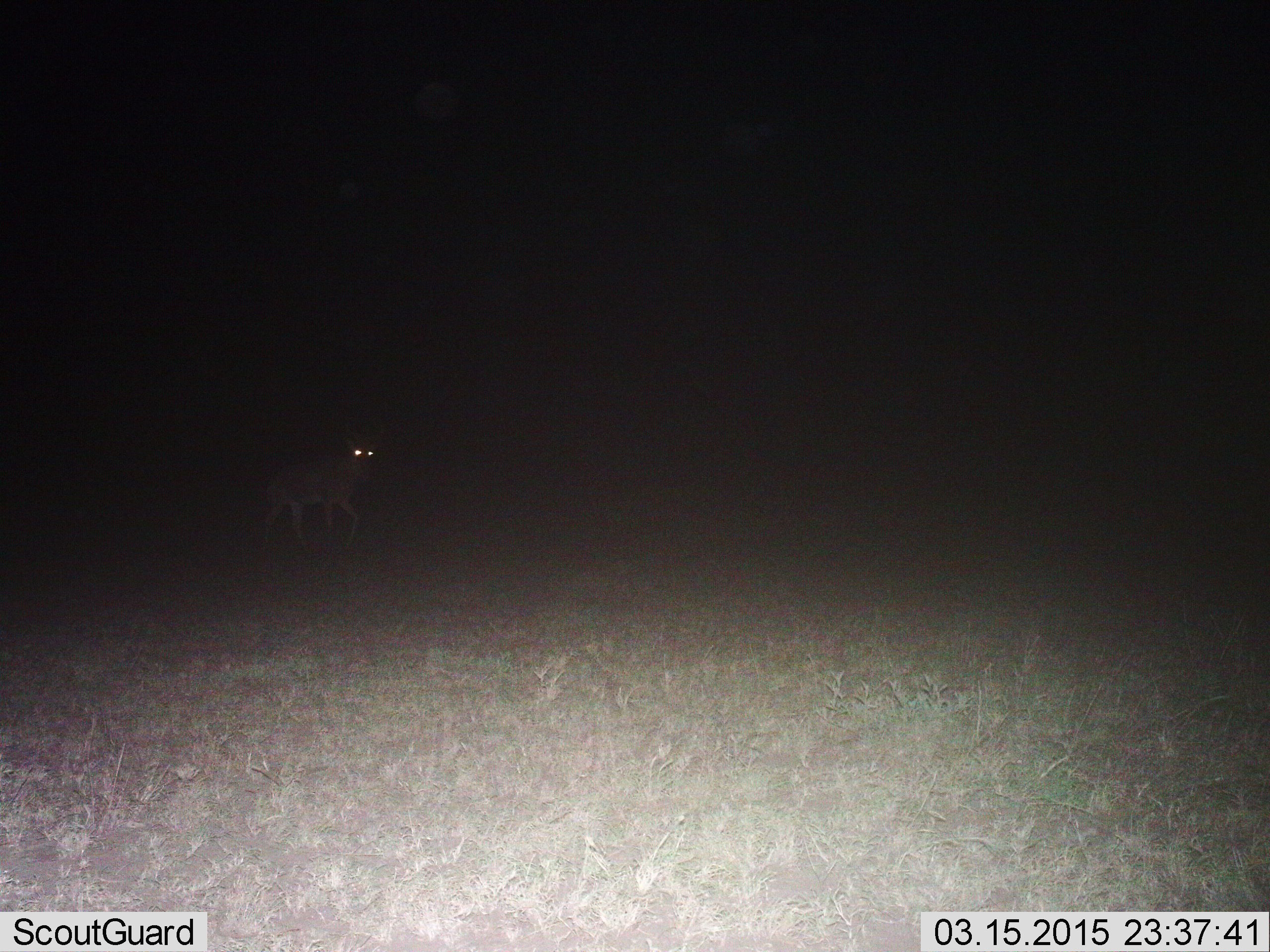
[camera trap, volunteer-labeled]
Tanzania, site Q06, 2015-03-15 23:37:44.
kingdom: Animalia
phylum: Chordata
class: Mammalia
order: Carnivora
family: Hyaenidae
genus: Crocuta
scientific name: Crocuta crocuta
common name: spotted hyena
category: hyenaspotted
Hyenaspotted (spotted hyena) (Crocuta crocuta), count 1. Behavior (volunteer vote fractions): standing 20%, resting 0%, moving 80%, interacting 0%. Young present (vote fraction): 0%. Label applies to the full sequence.